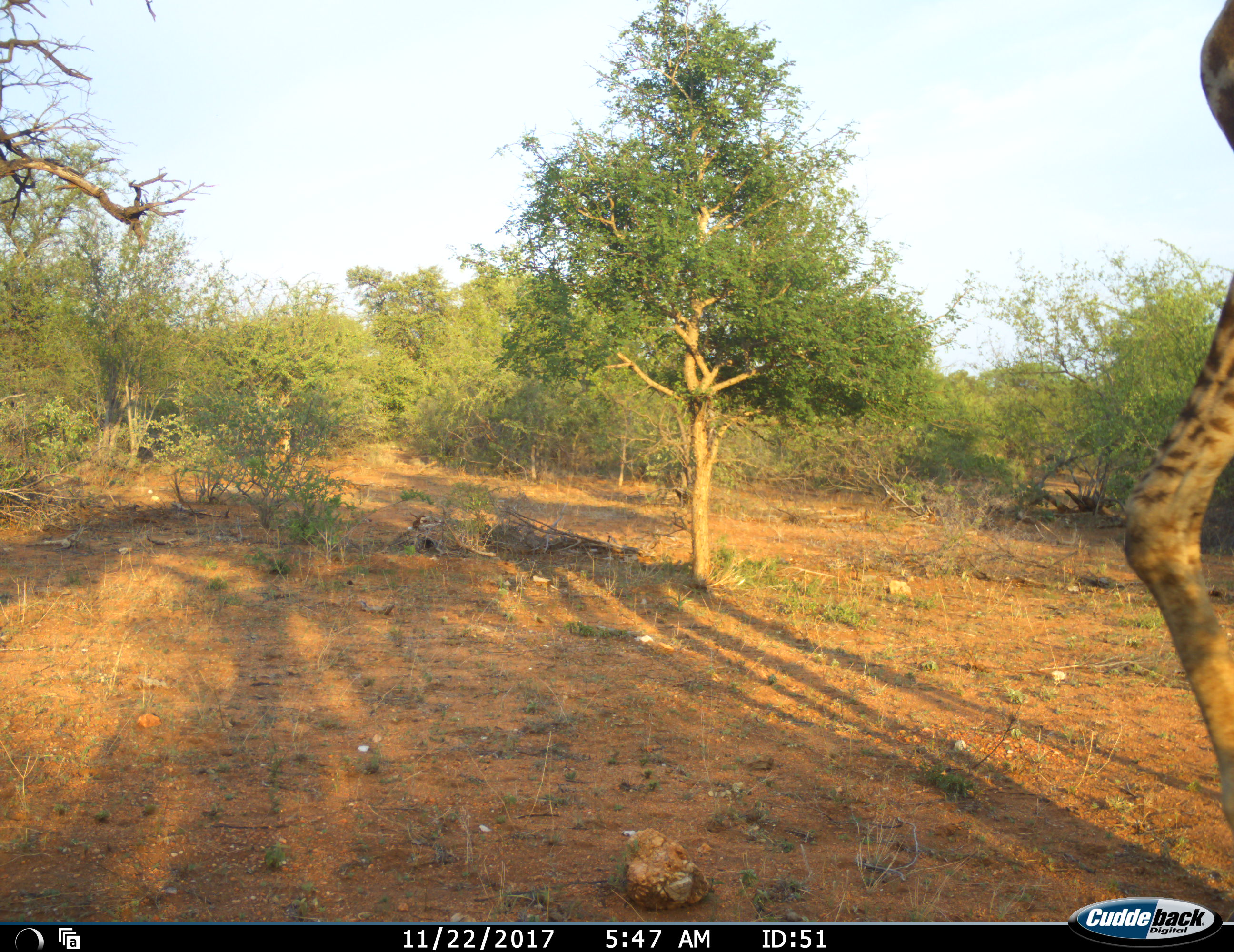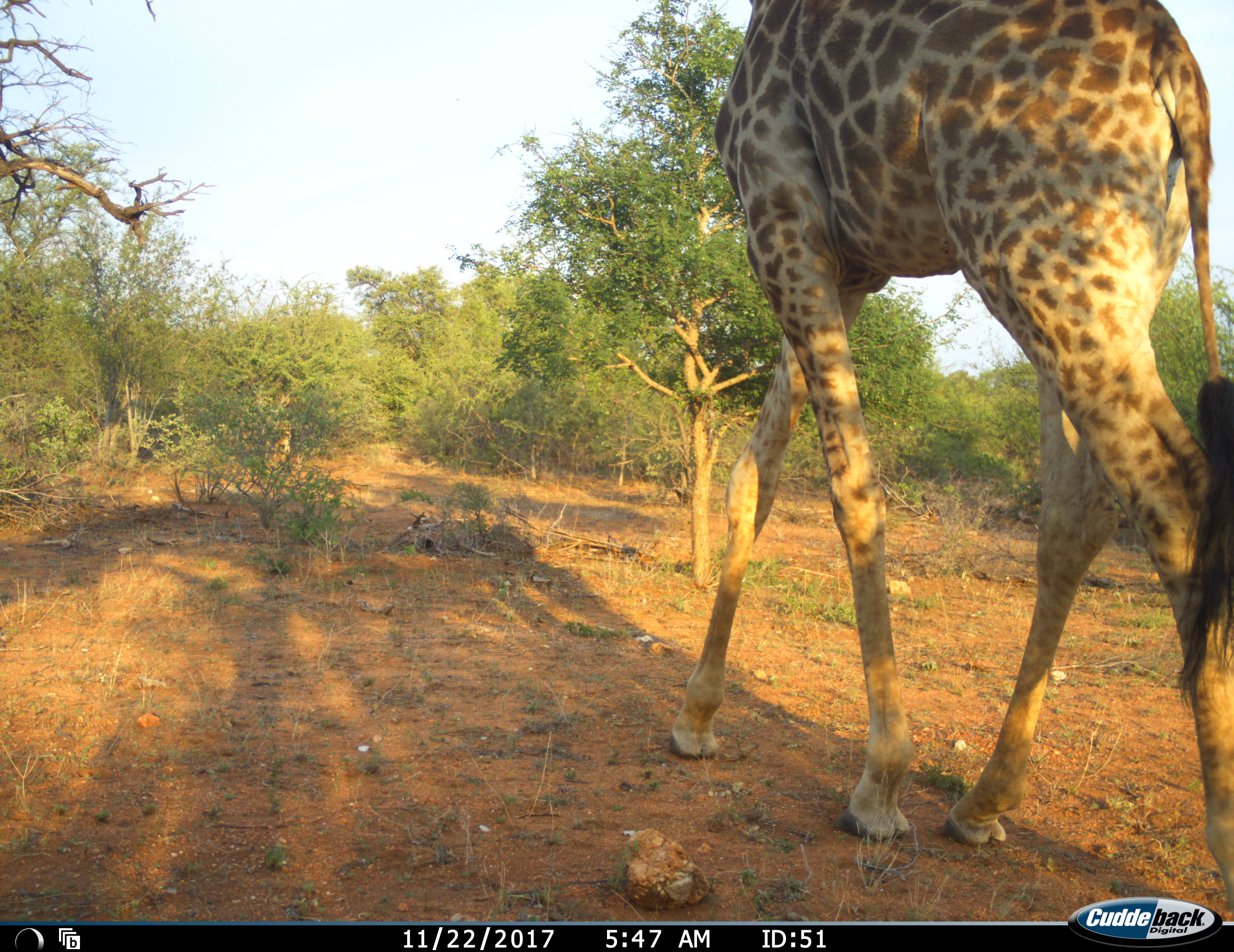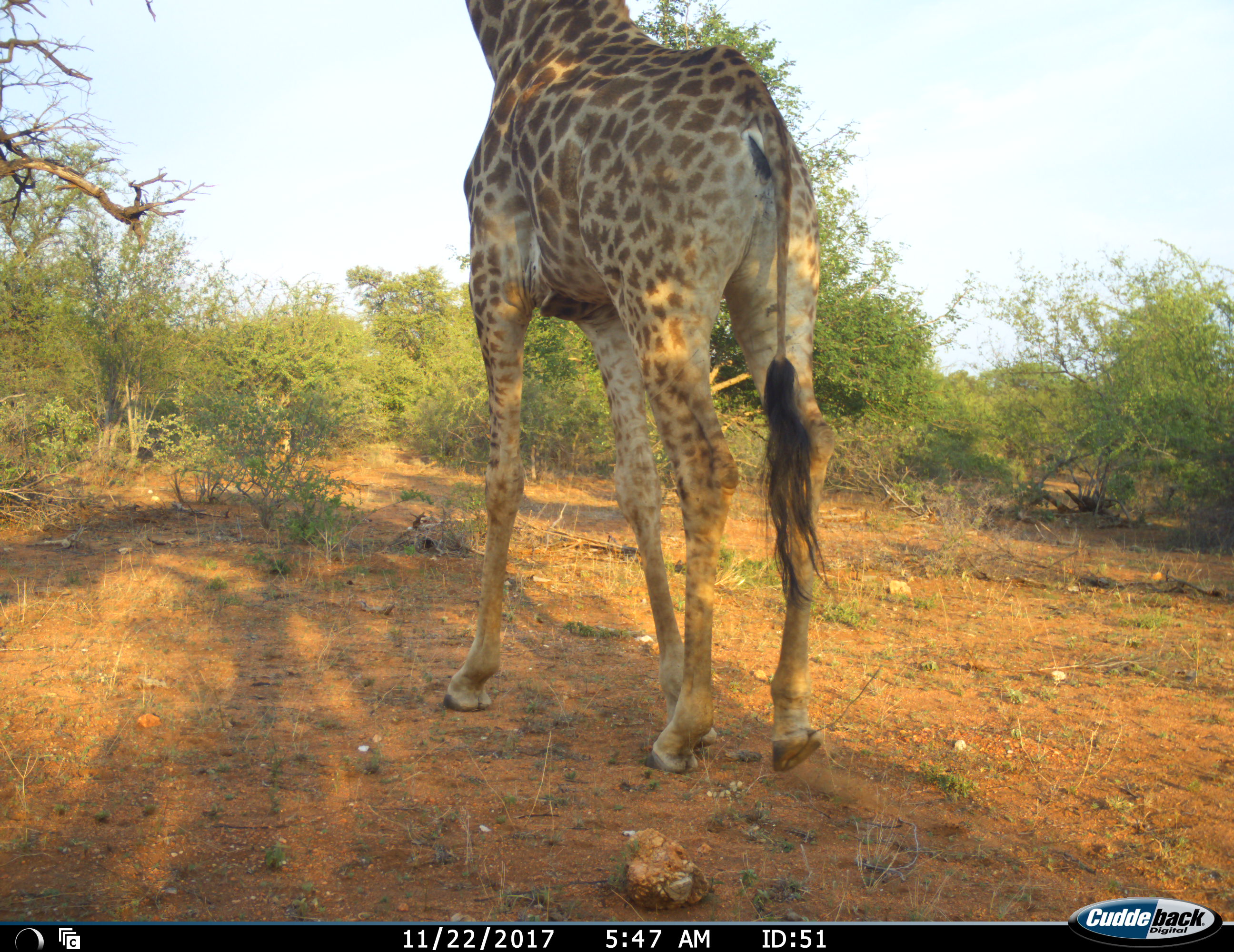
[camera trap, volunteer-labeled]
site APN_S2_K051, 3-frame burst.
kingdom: Animalia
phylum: Chordata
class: Mammalia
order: Artiodactyla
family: Giraffidae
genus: Giraffa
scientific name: Giraffa camelopardalis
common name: giraffe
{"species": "giraffe (Giraffa camelopardalis)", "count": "1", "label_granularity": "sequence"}